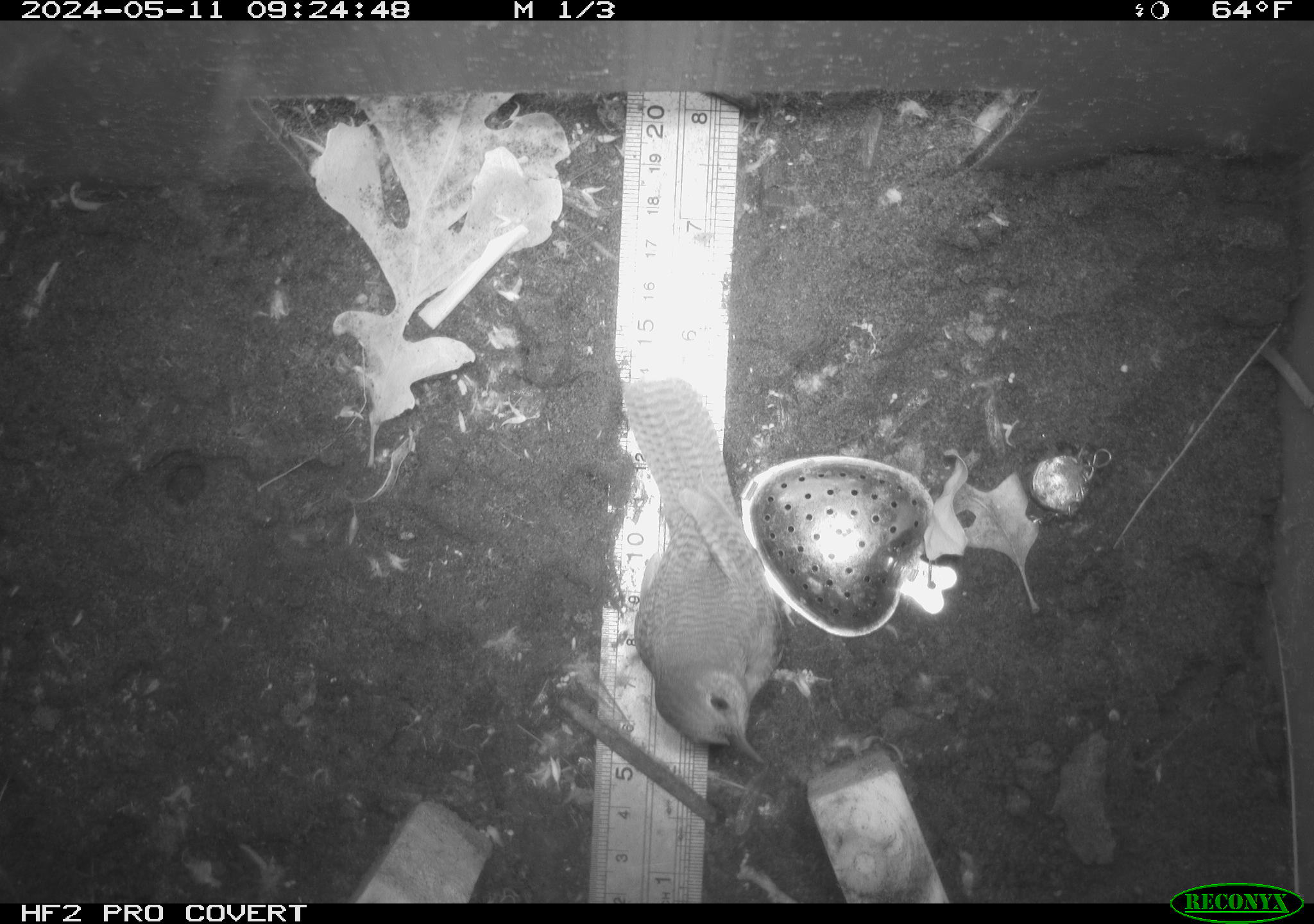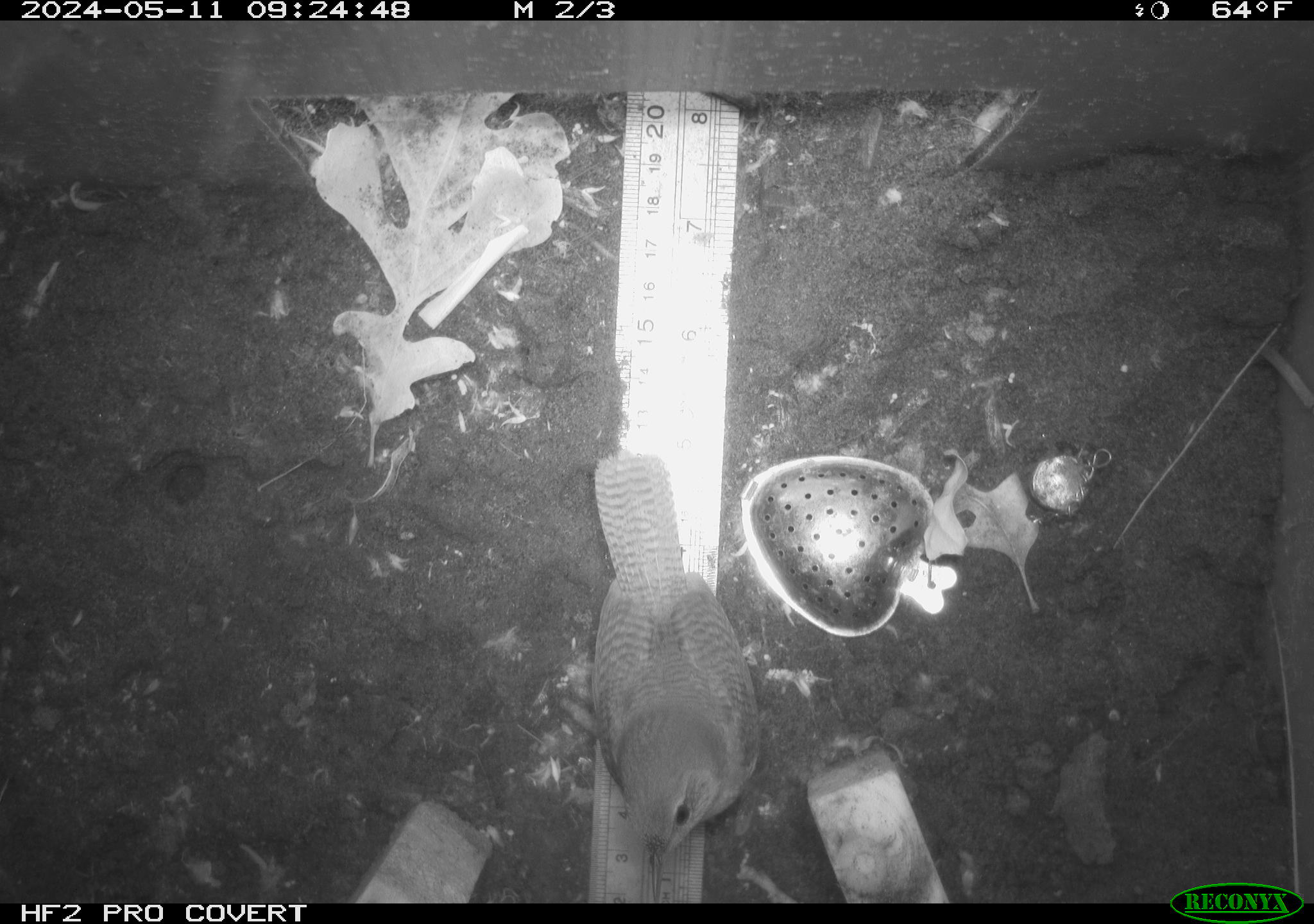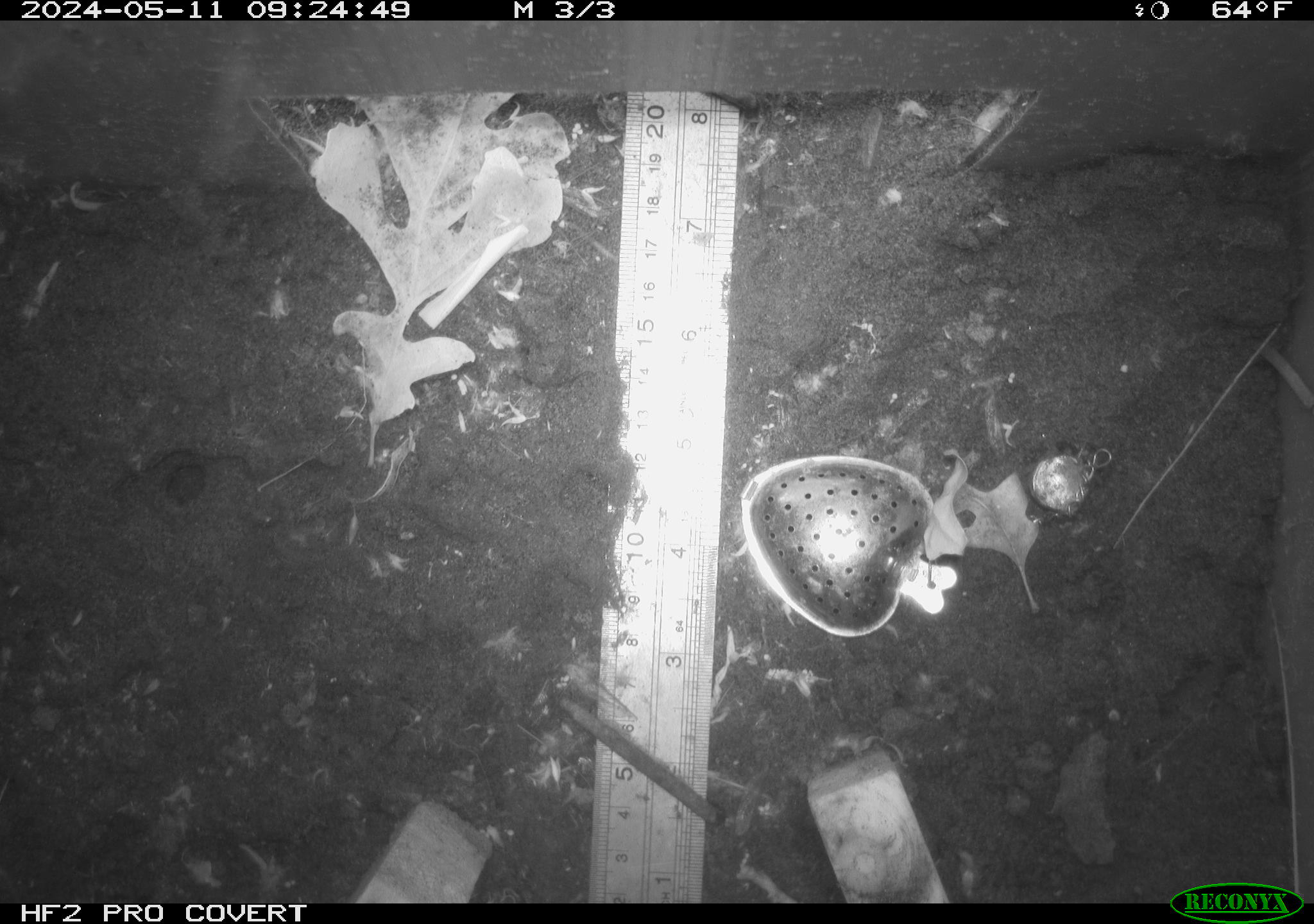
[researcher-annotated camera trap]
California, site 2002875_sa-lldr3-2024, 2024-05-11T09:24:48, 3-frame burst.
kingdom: Animalia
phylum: Chordata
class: Aves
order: Passeriformes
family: Troglodytidae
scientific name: Troglodytidae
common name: wren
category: troglodytidae family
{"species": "troglodytidae family (wren) (Troglodytidae)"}